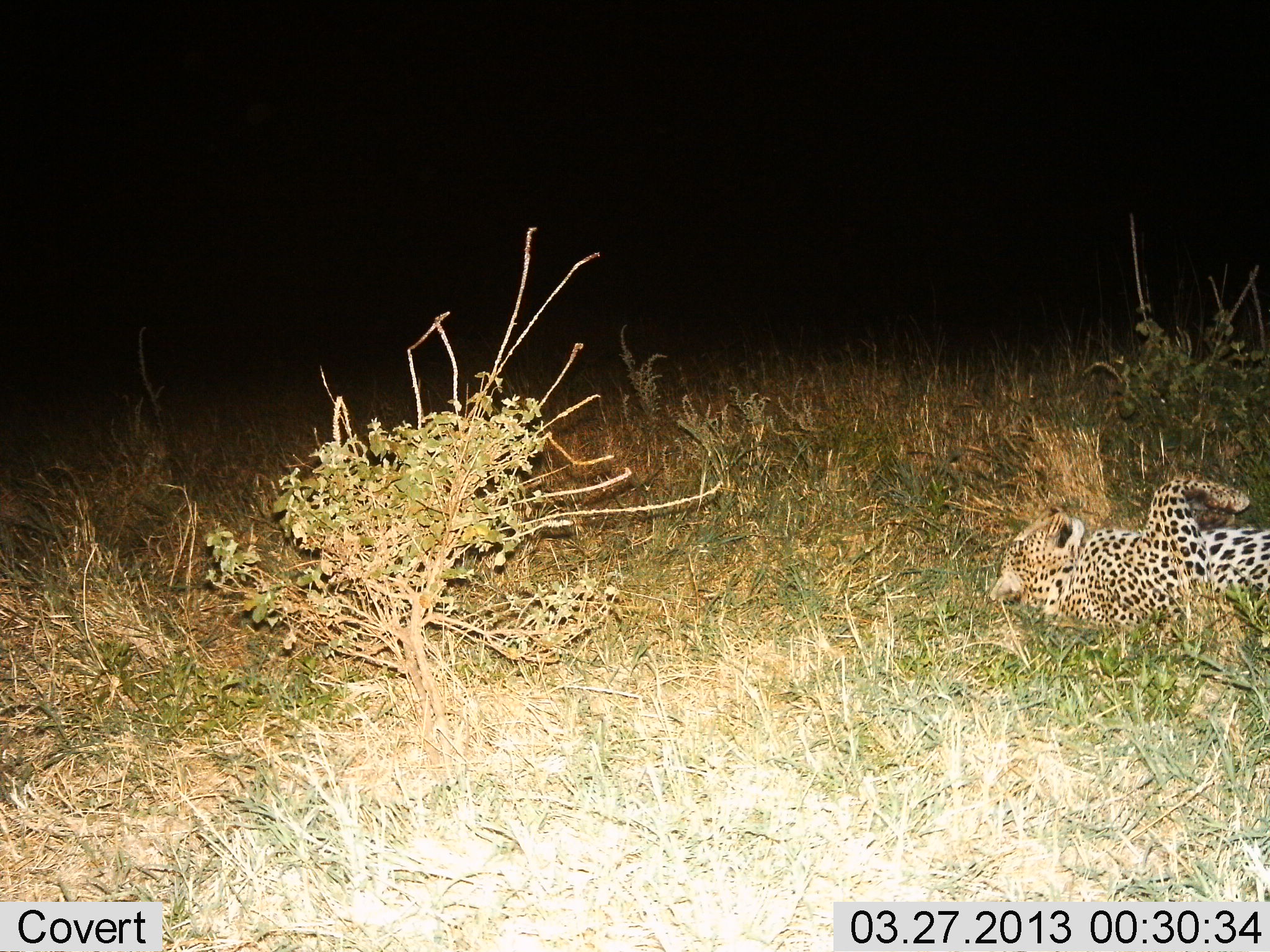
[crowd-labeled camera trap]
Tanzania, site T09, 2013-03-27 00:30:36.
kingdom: Animalia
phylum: Chordata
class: Mammalia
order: Carnivora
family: Felidae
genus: Panthera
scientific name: Panthera pardus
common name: leopard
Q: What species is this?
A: Leopard (Panthera pardus).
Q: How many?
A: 1.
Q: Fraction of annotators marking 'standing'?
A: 0%.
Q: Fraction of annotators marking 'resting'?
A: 97%.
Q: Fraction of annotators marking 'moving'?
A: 3%.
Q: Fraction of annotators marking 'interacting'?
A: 3%.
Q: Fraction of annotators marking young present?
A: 0%.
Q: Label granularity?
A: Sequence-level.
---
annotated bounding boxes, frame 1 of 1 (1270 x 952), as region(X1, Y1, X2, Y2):
animal: region(989, 476, 1270, 632)